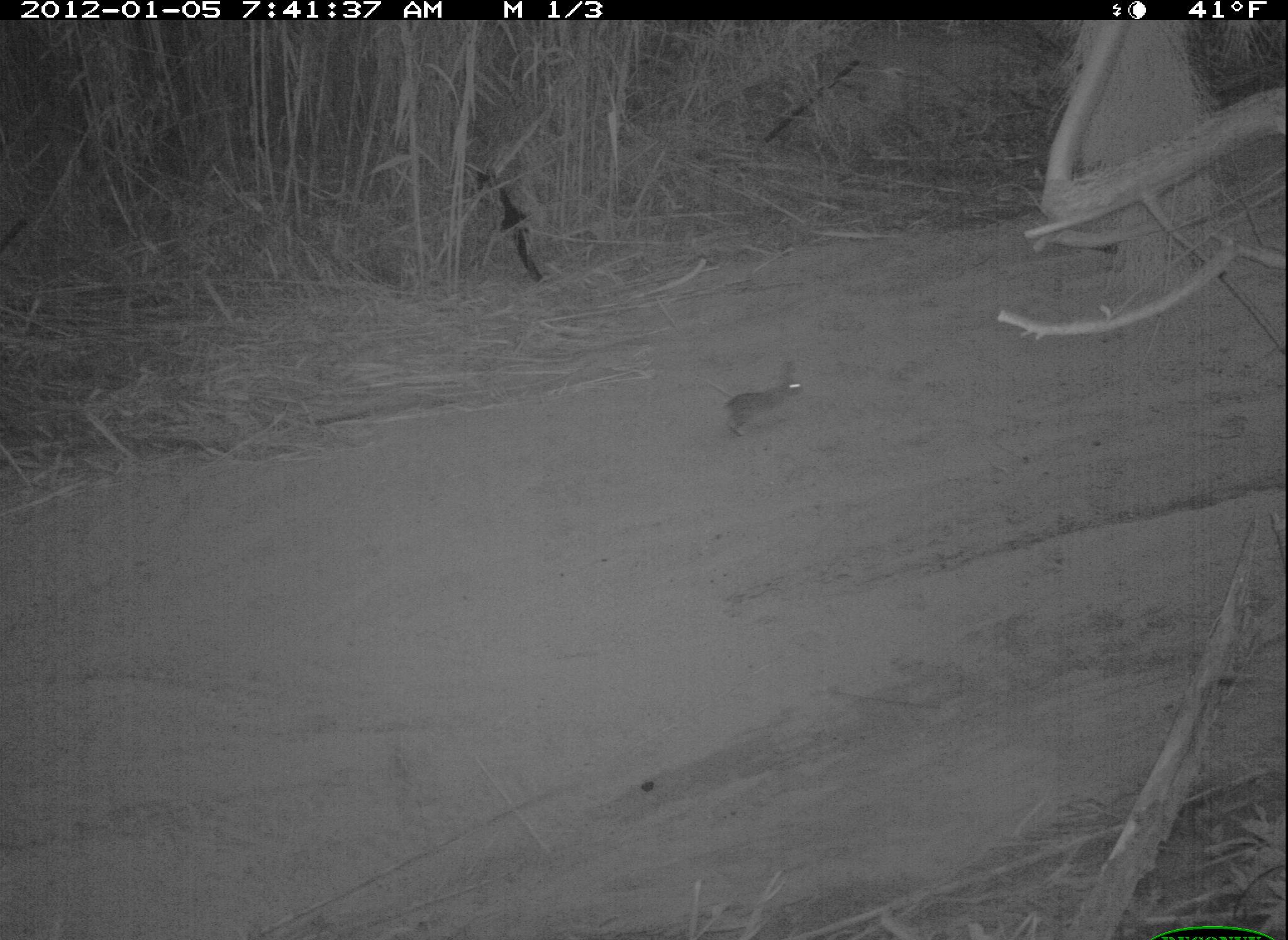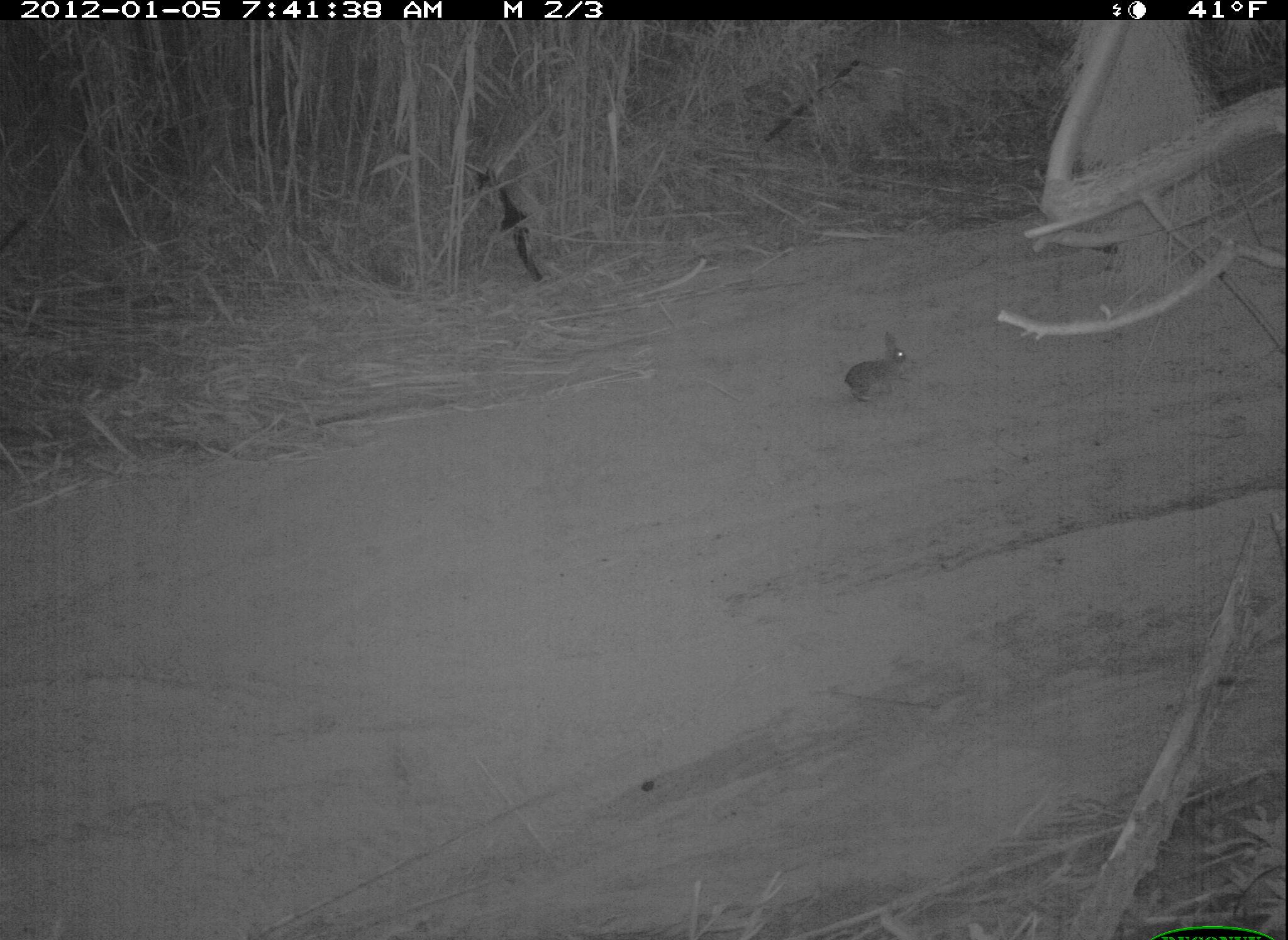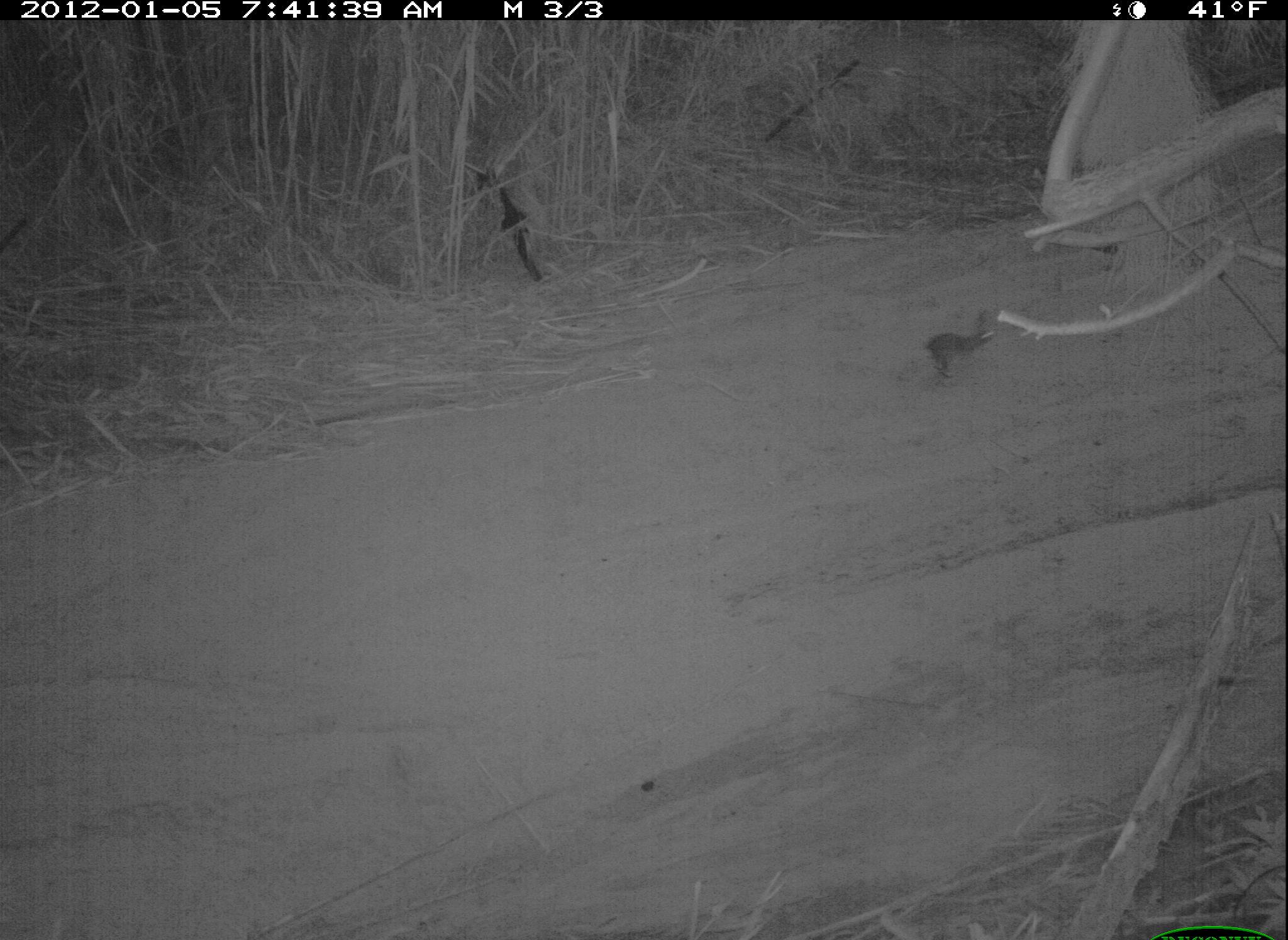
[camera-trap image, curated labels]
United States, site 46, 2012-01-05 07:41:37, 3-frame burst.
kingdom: Animalia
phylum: Chordata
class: Mammalia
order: Lagomorpha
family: Leporidae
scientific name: Leporidae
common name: rabbits and hares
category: rabbit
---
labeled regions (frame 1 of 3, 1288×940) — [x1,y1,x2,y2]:
rabbit: [714,350,831,447]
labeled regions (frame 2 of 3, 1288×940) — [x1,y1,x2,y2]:
rabbit: [843,326,924,419]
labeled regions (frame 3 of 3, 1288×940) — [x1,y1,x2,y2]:
rabbit: [916,302,1014,389]